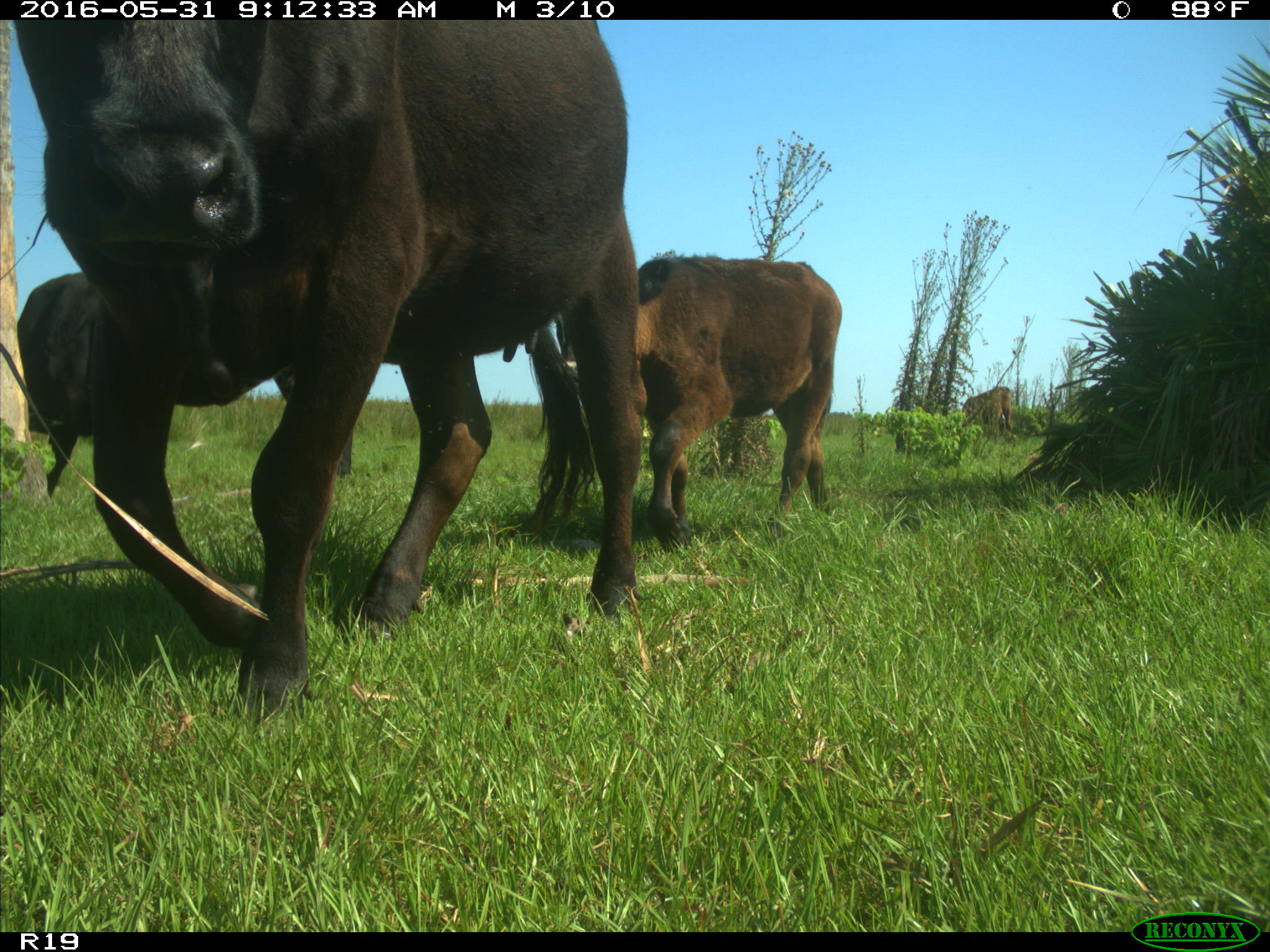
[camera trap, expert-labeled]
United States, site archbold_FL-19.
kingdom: Animalia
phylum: Chordata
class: Mammalia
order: Artiodactyla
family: Bovidae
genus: Bos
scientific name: Bos taurus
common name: domestic cow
Bos taurus (domestic cow).